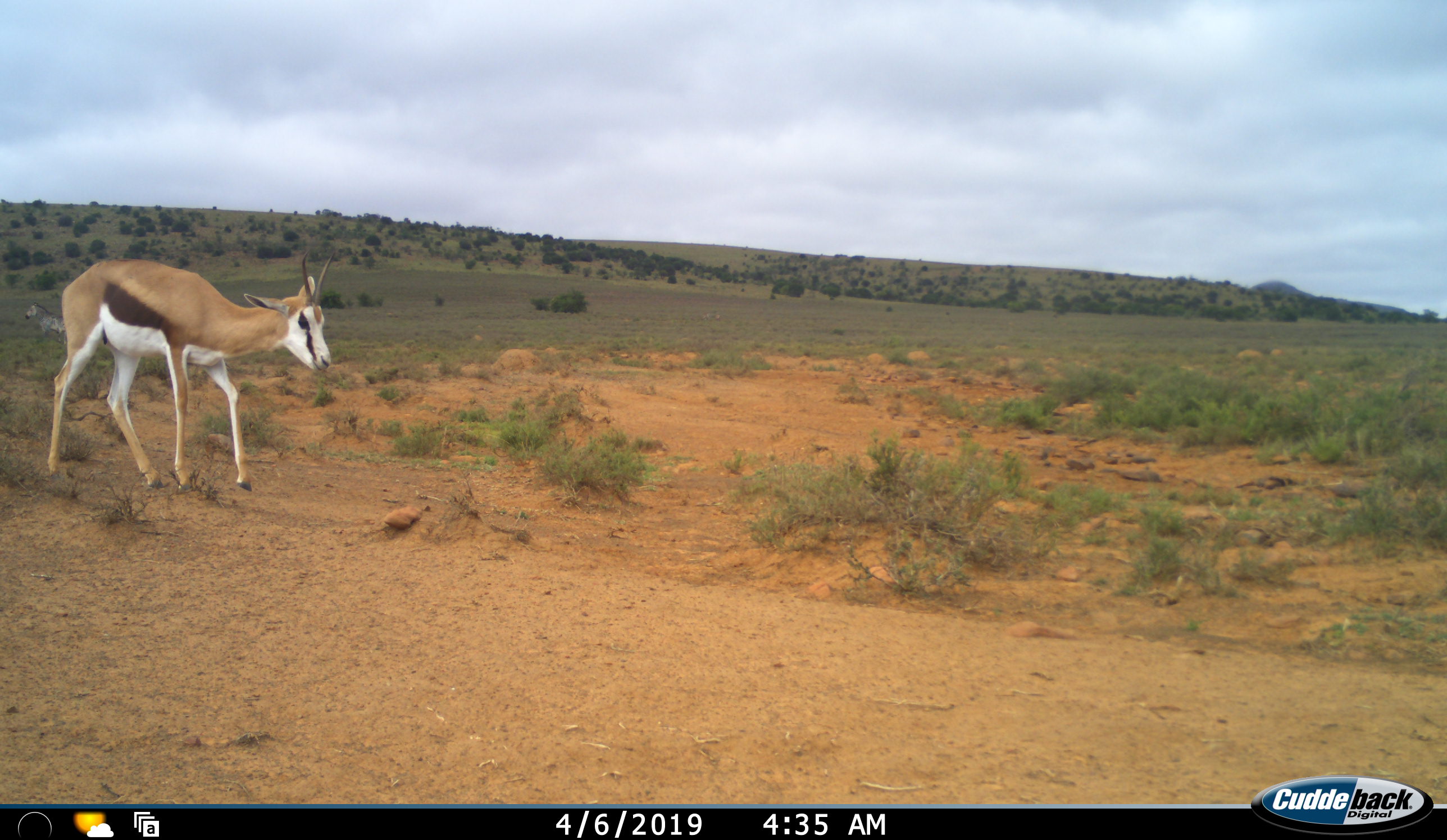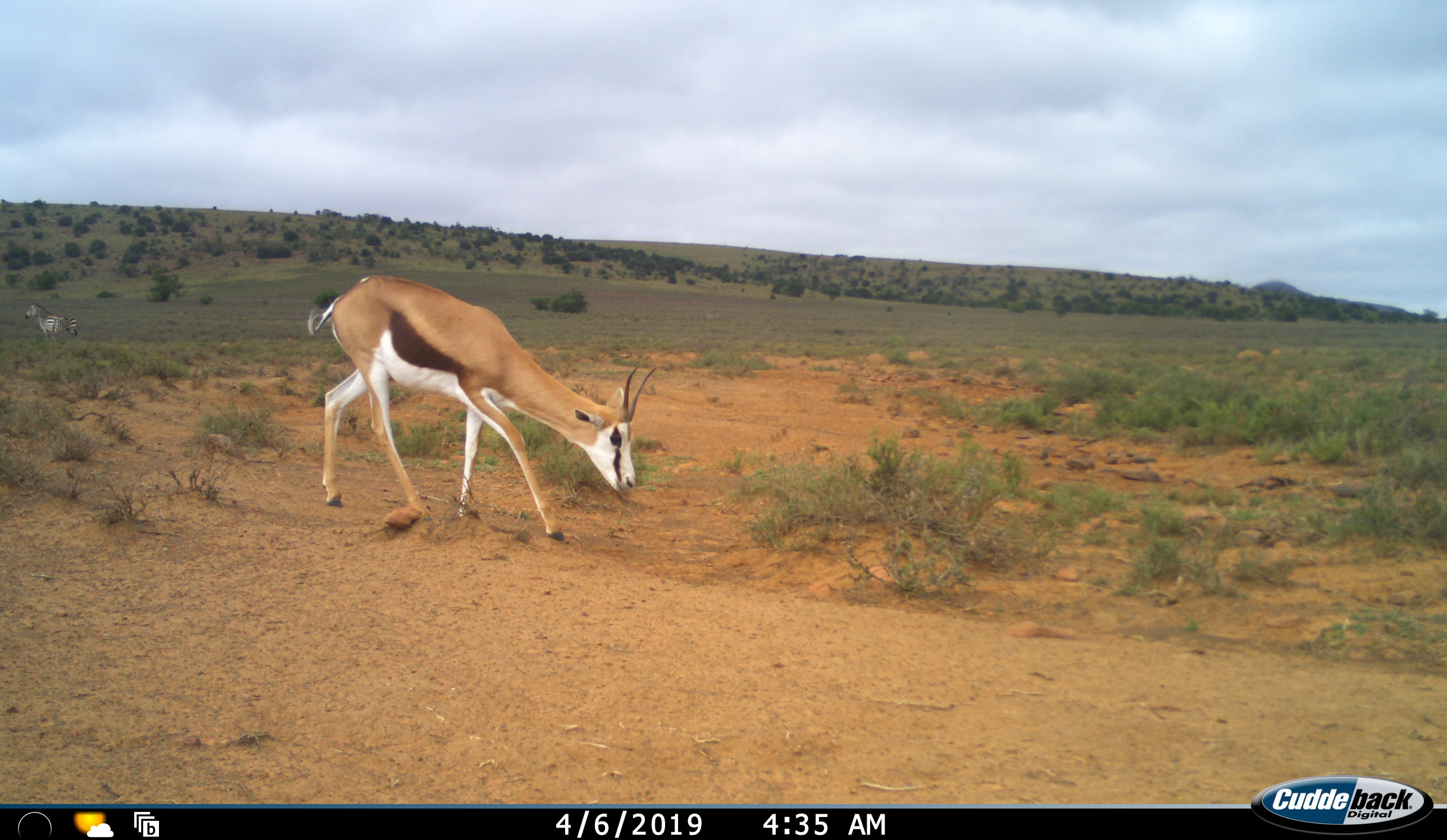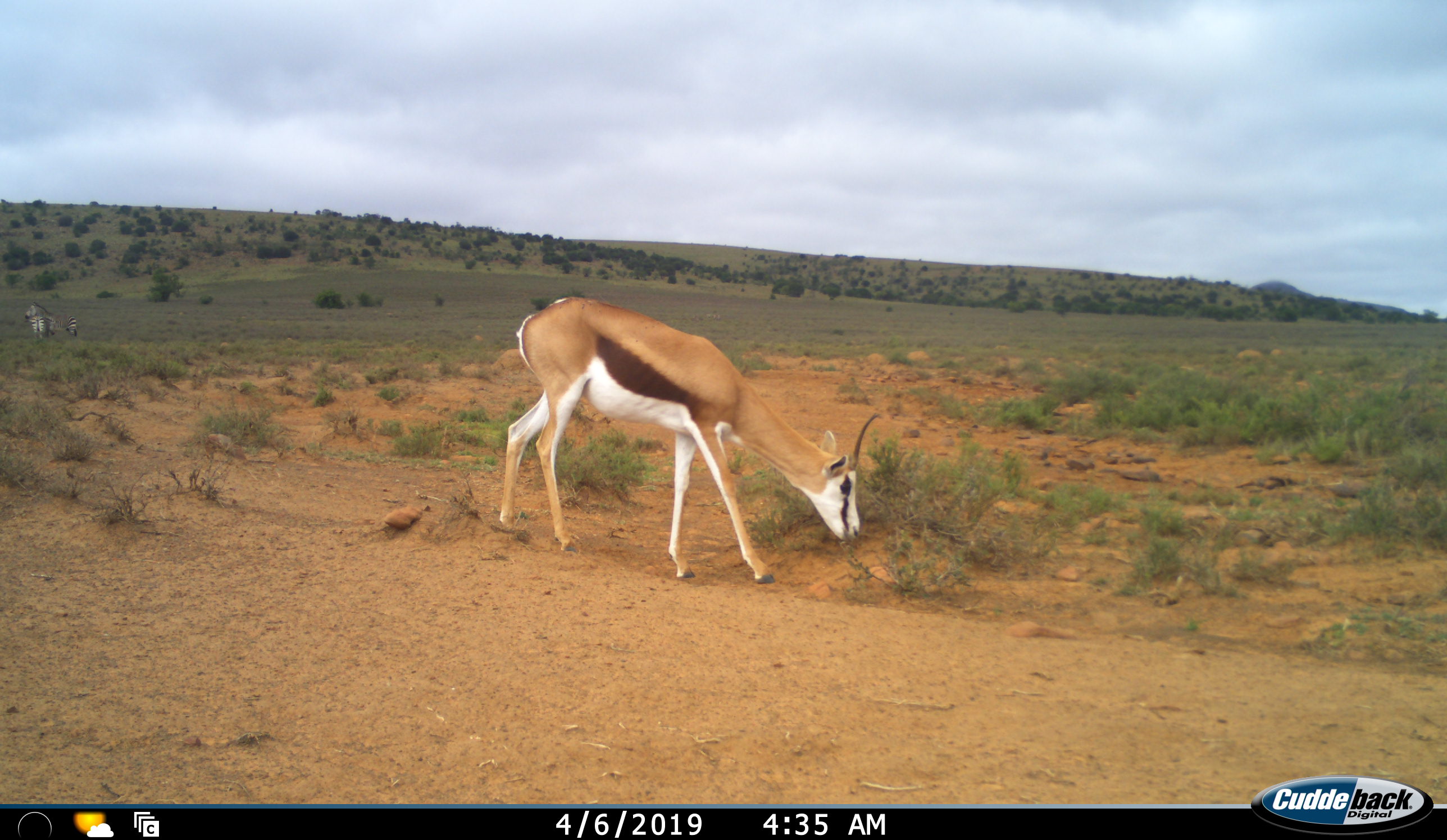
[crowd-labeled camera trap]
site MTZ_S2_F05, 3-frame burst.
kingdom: Animalia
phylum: Chordata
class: Mammalia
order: Artiodactyla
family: Bovidae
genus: Antidorcas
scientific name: Antidorcas marsupialis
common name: springbok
Springbok (Antidorcas marsupialis), count 1. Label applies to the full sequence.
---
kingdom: Animalia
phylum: Chordata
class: Mammalia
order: Perissodactyla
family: Equidae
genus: Equus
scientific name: Equus zebra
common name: mountain zebra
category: zebramountain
Zebramountain (mountain zebra) (Equus zebra), count 2. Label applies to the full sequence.